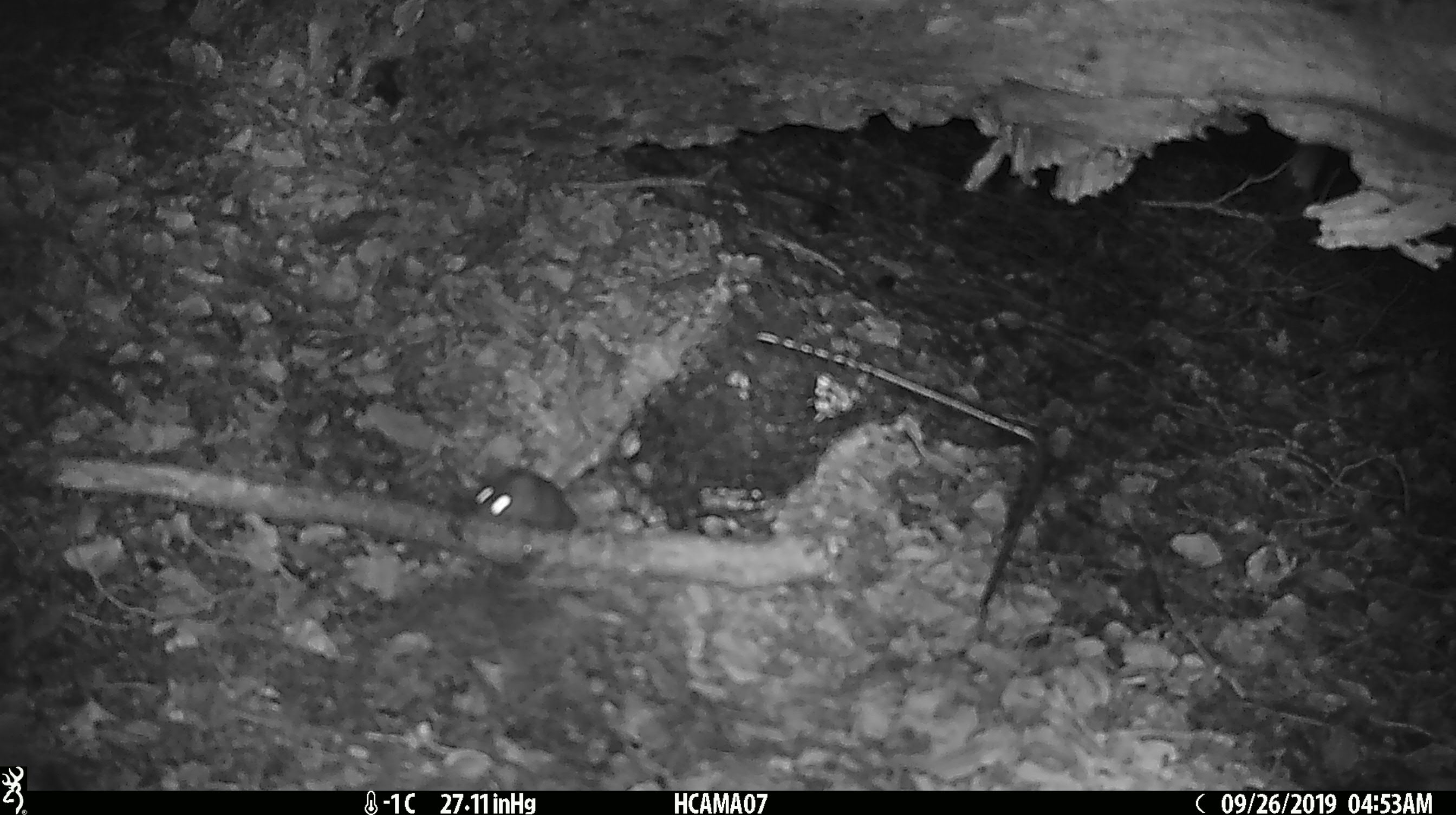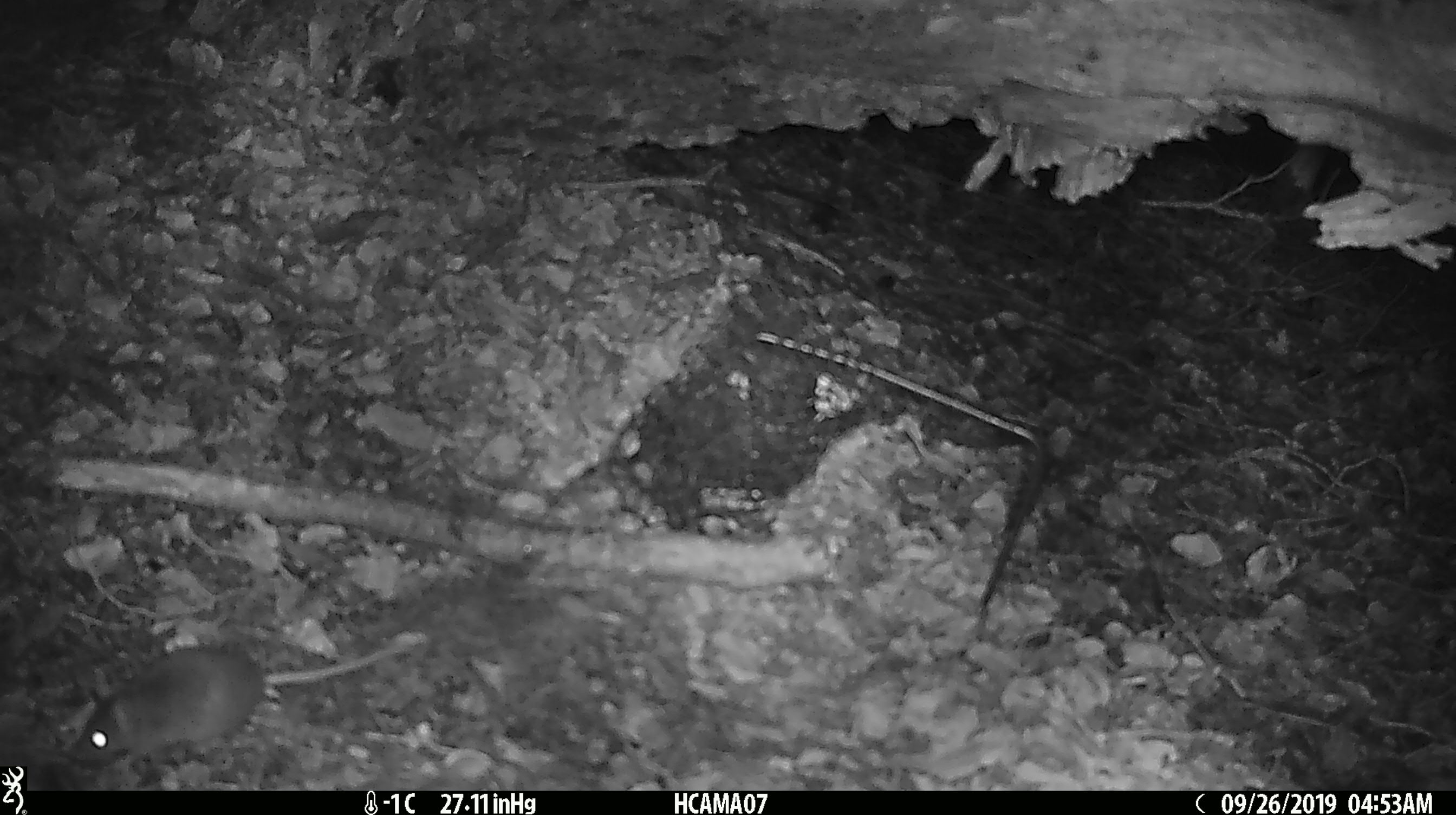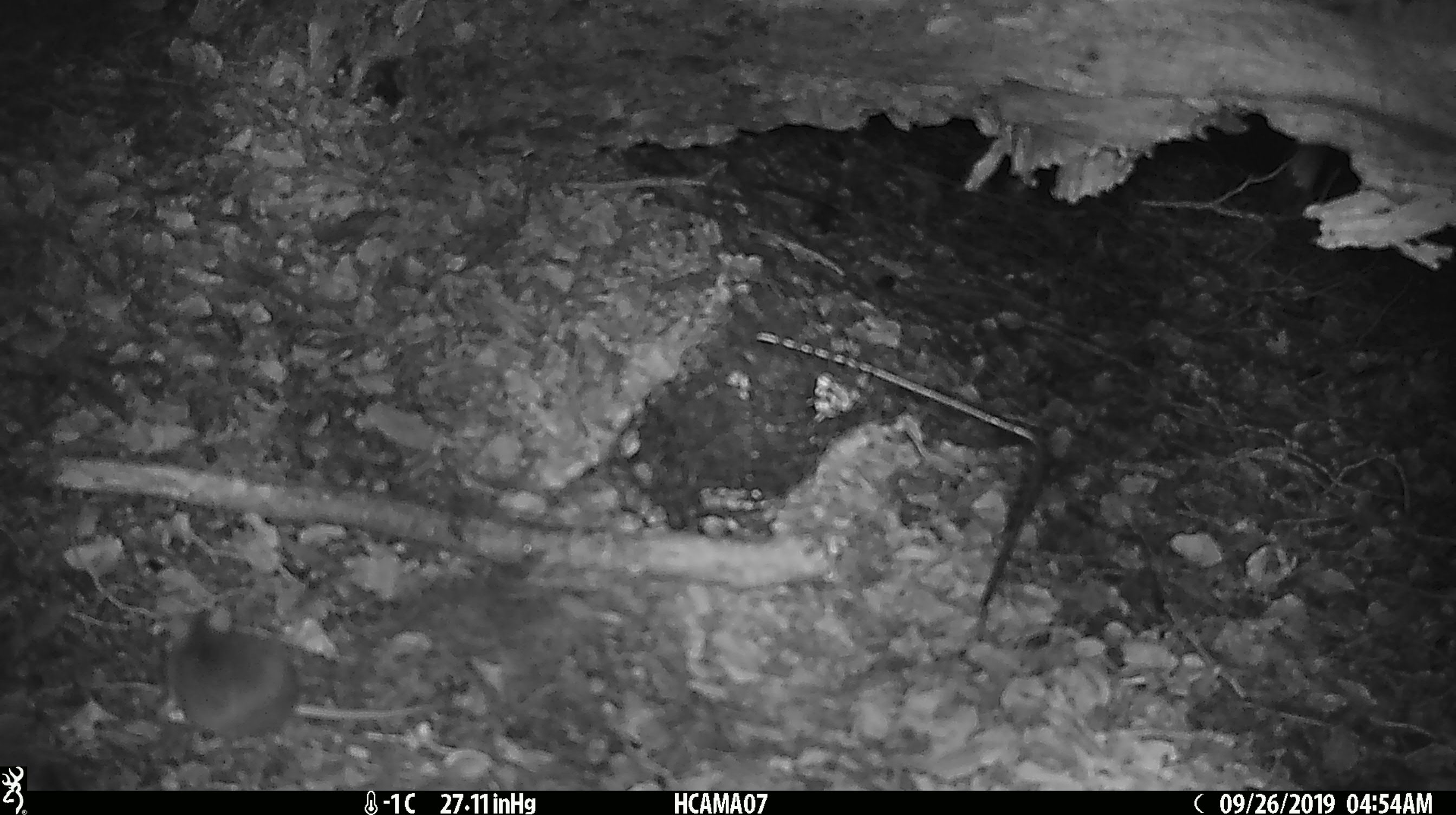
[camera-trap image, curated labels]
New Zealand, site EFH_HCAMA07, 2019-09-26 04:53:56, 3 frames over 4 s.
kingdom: Animalia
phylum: Chordata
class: Mammalia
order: Rodentia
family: Muridae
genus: Mus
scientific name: Mus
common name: mouse